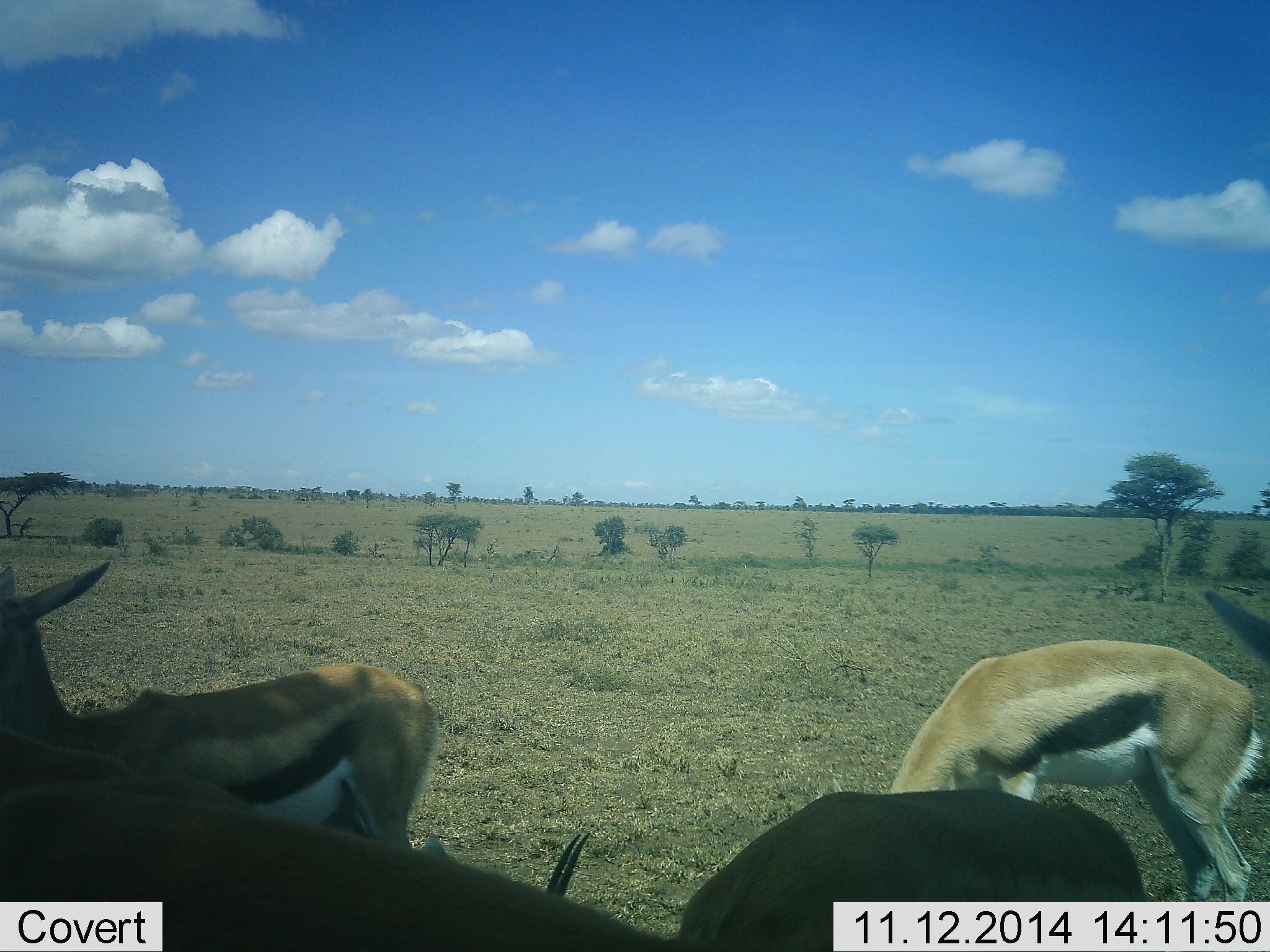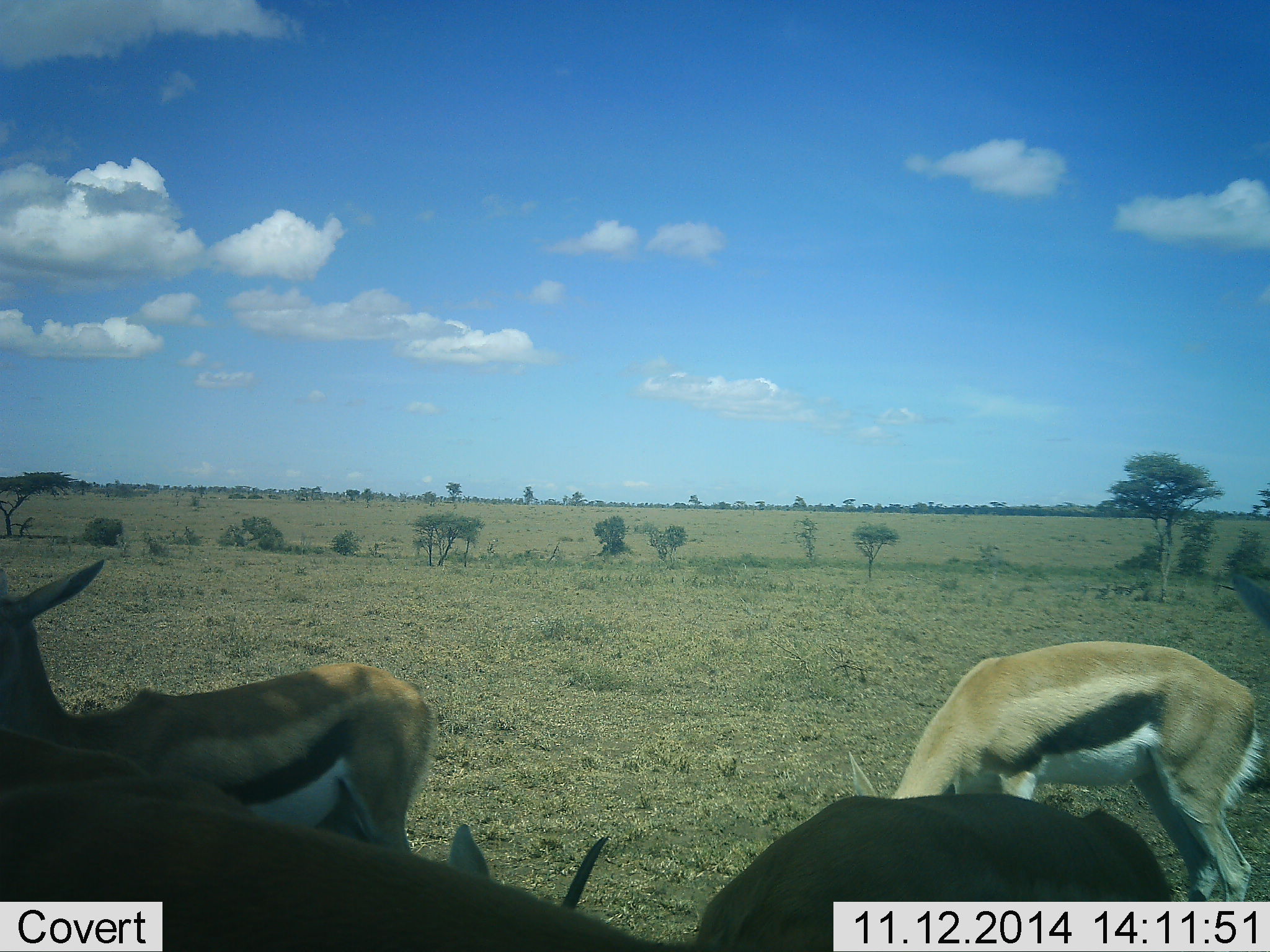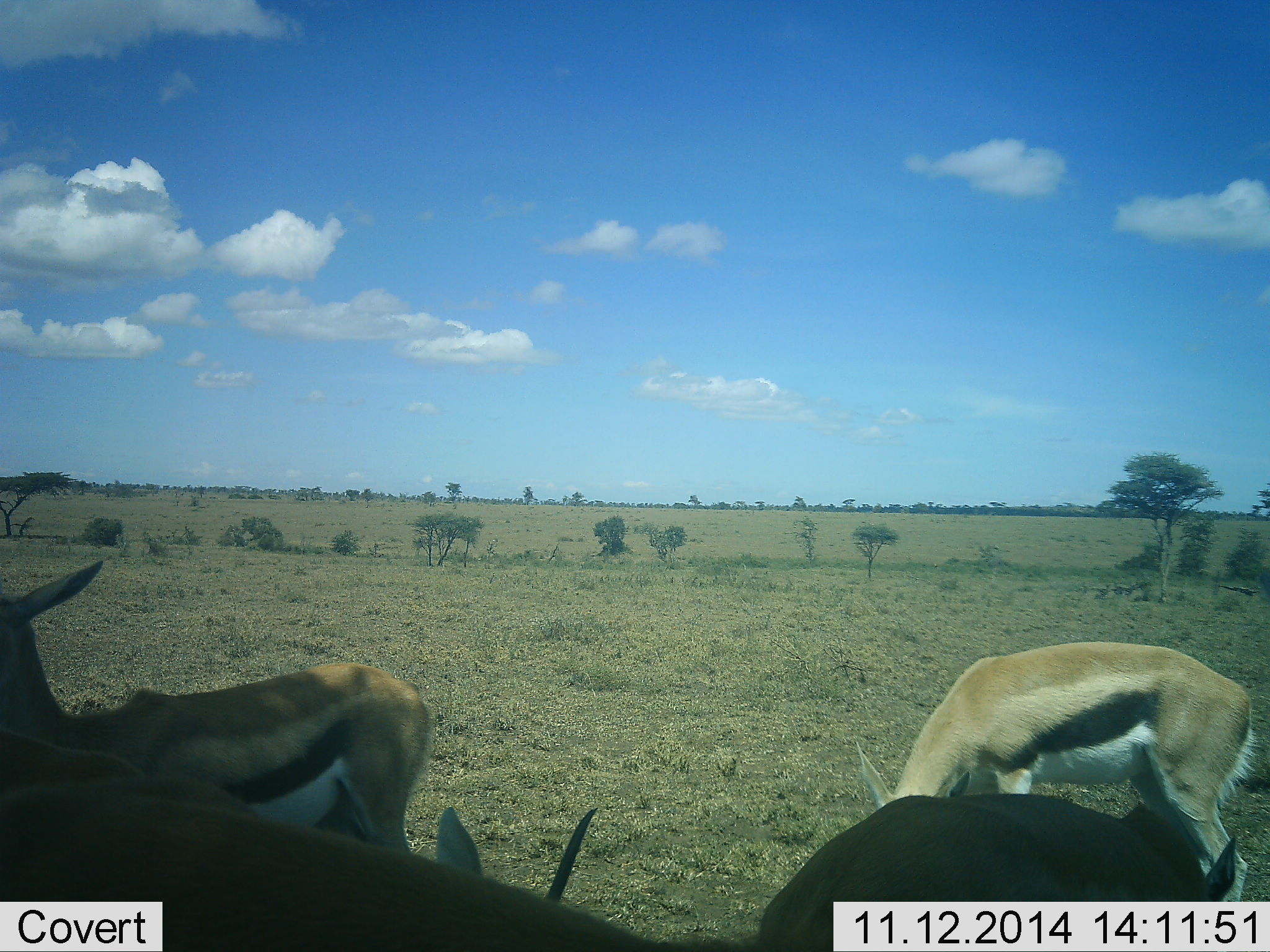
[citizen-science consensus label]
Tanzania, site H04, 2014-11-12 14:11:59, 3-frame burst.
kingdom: Animalia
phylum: Chordata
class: Mammalia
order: Artiodactyla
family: Bovidae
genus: Eudorcas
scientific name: Eudorcas thomsonii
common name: thomson's gazelle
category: gazellethomsons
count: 5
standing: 90%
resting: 0%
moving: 0%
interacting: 0%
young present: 0%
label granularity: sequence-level